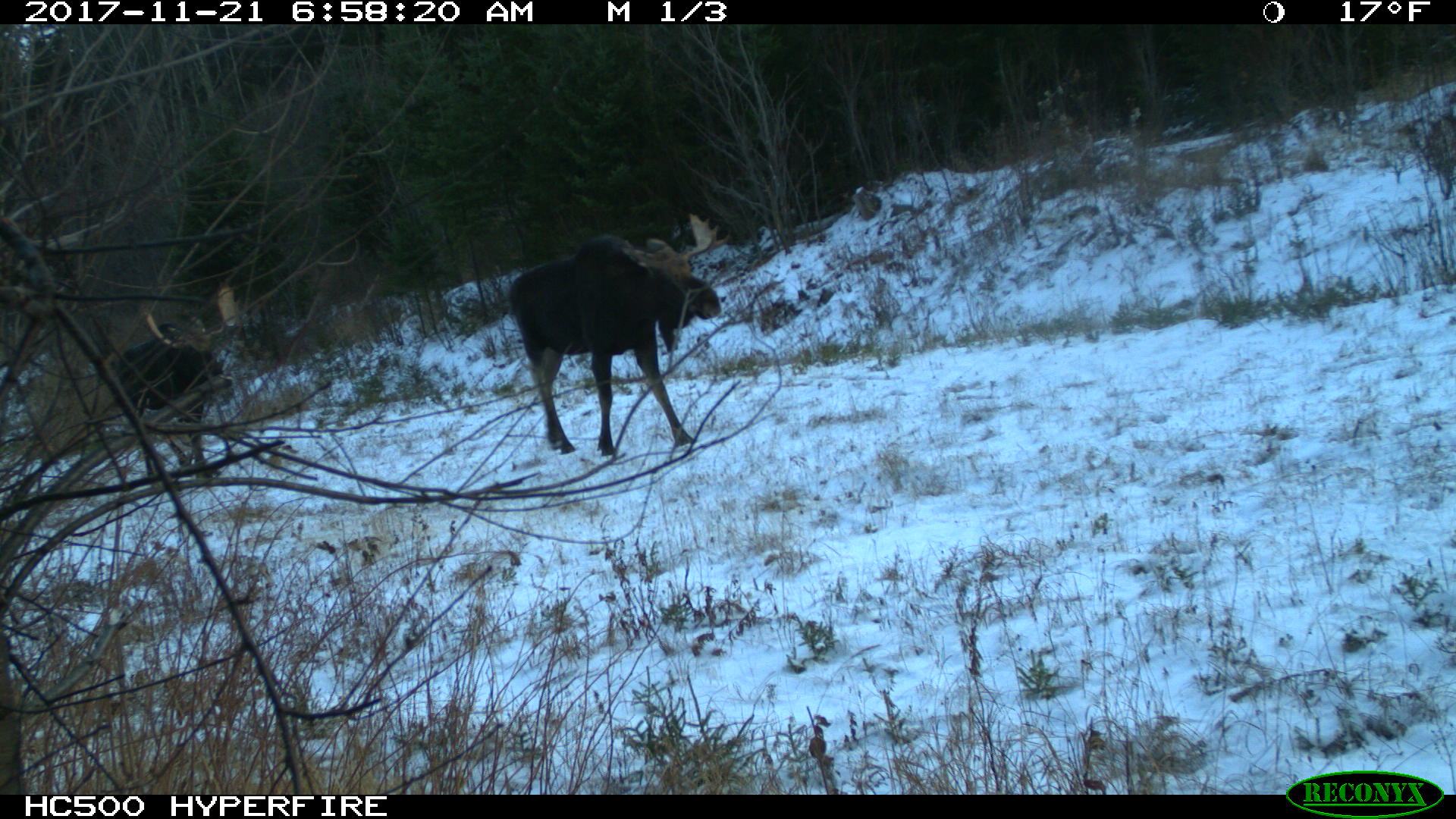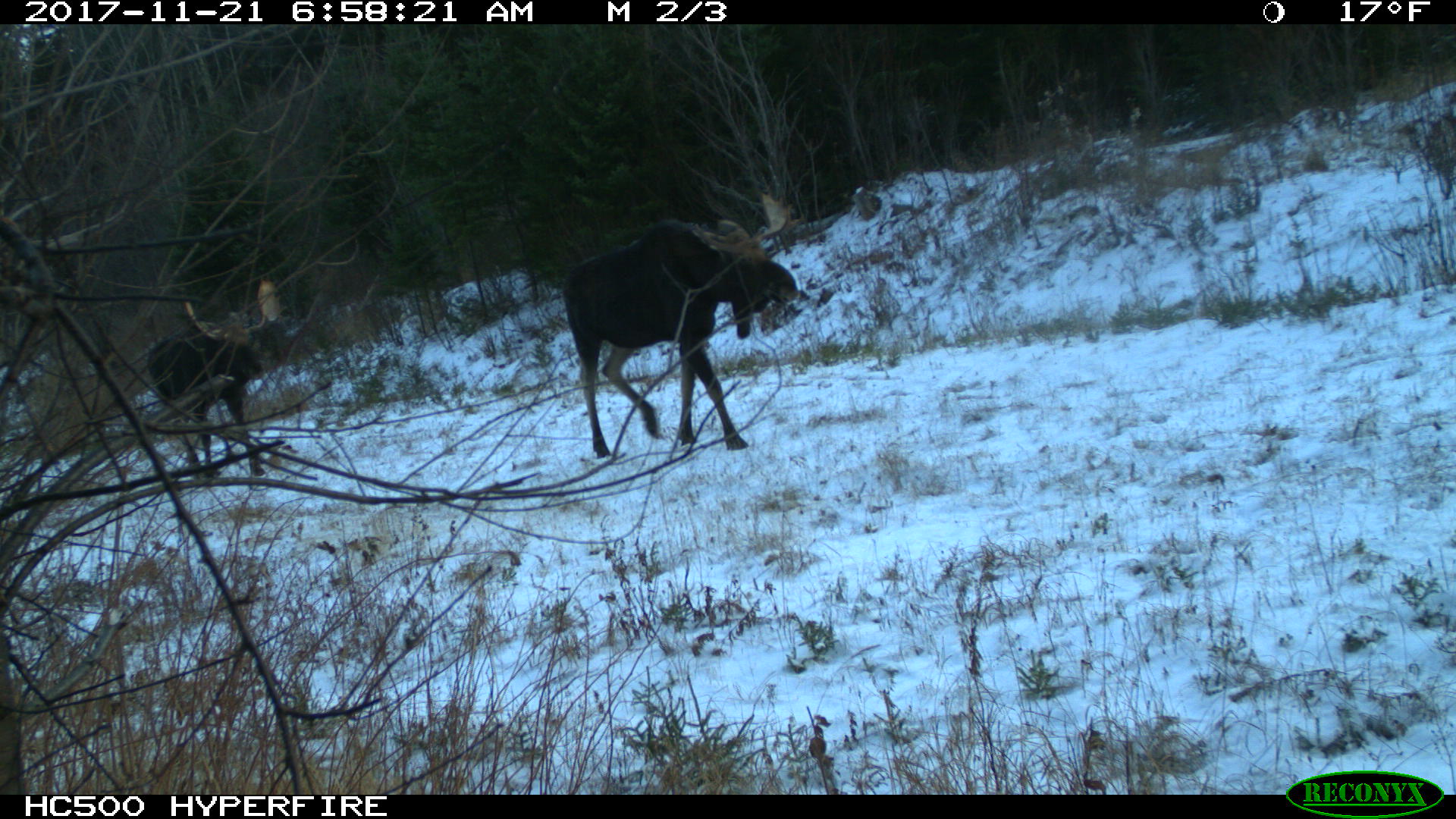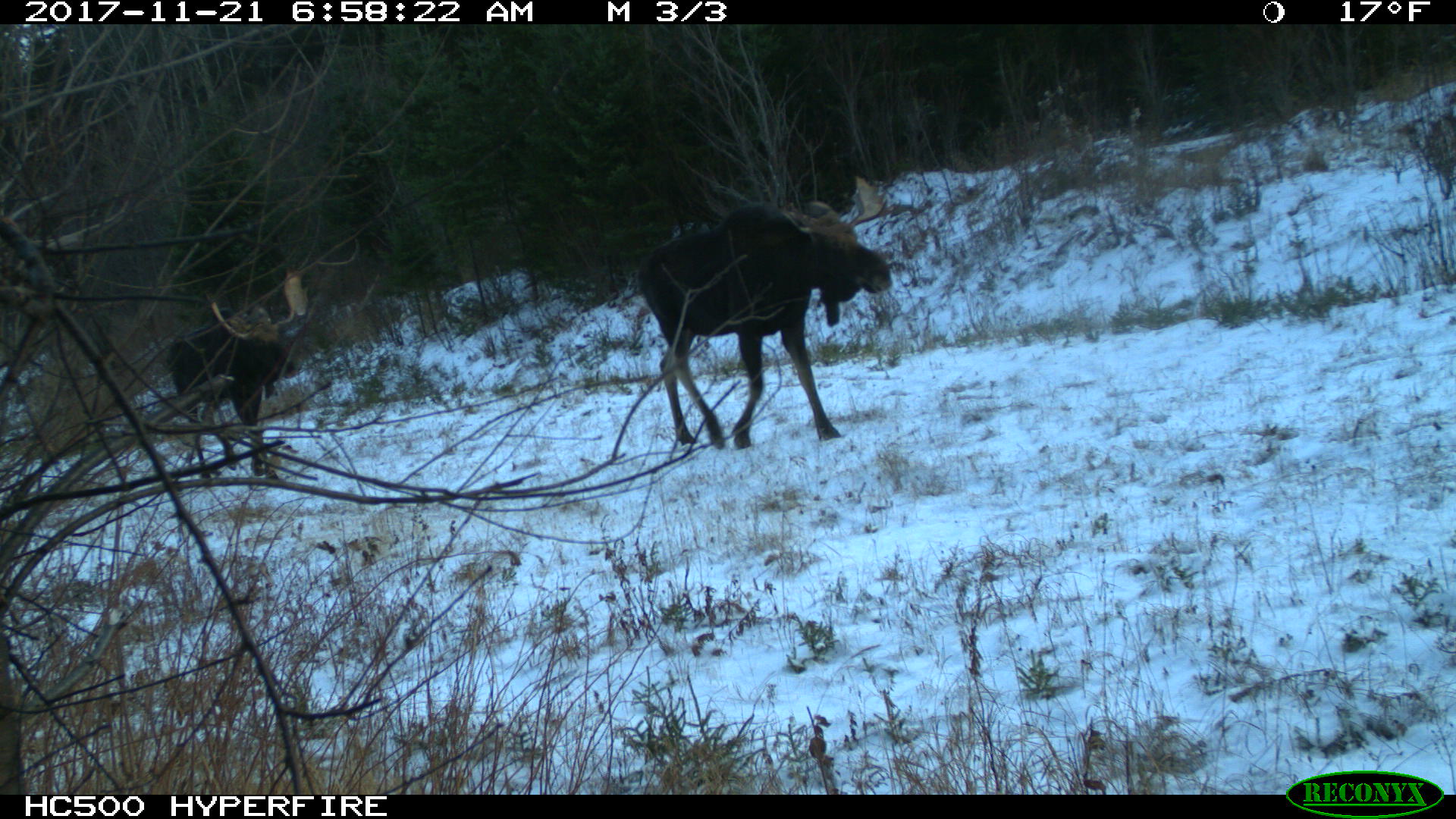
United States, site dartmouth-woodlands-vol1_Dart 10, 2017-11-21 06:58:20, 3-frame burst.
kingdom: Animalia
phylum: Chordata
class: Mammalia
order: Artiodactyla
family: Cervidae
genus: Alces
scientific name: Alces alces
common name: moose